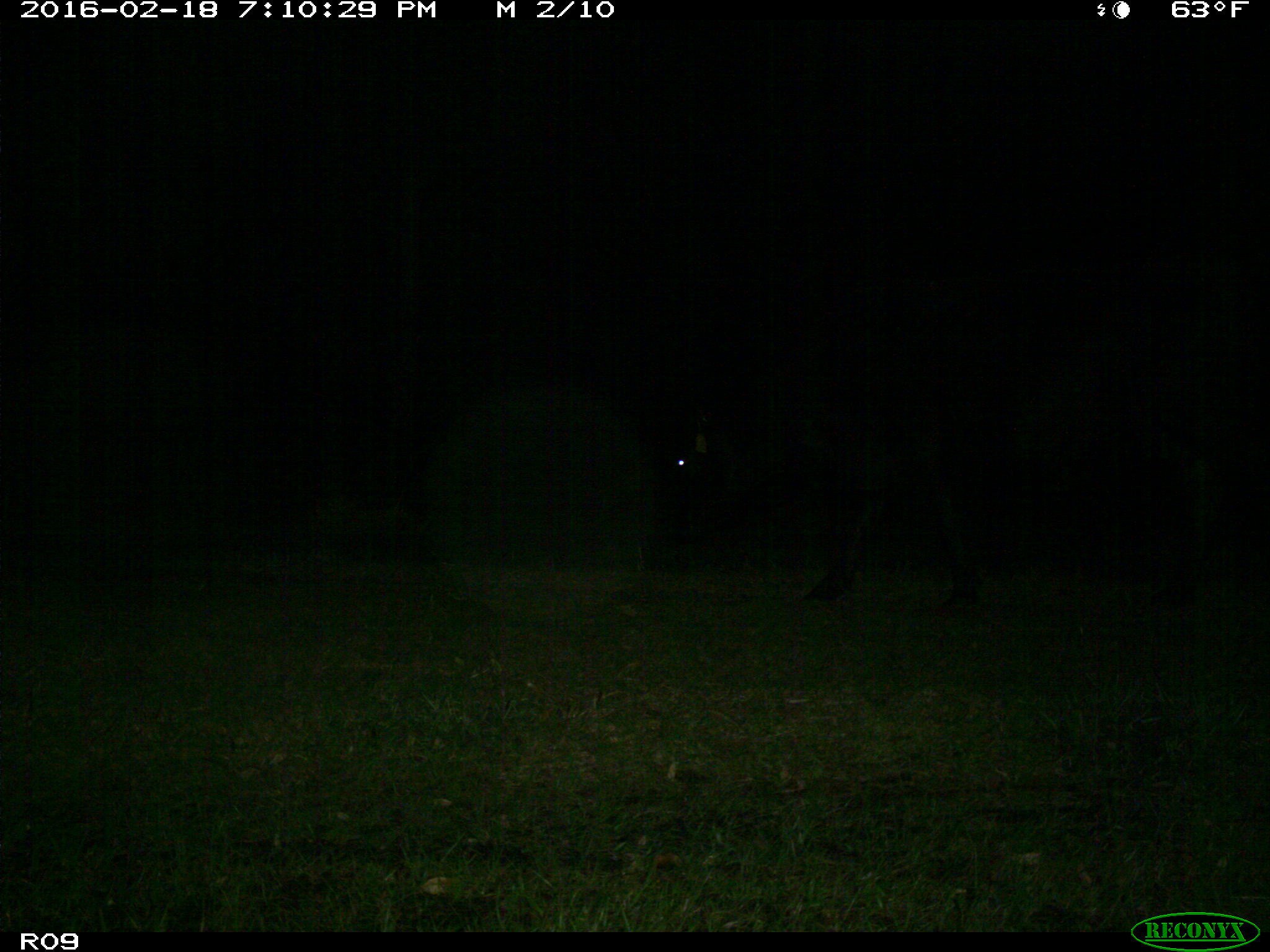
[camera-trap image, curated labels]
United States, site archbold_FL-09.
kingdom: Animalia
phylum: Chordata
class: Mammalia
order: Artiodactyla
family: Bovidae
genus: Bos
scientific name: Bos taurus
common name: domestic cow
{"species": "Bos taurus (domestic cow)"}